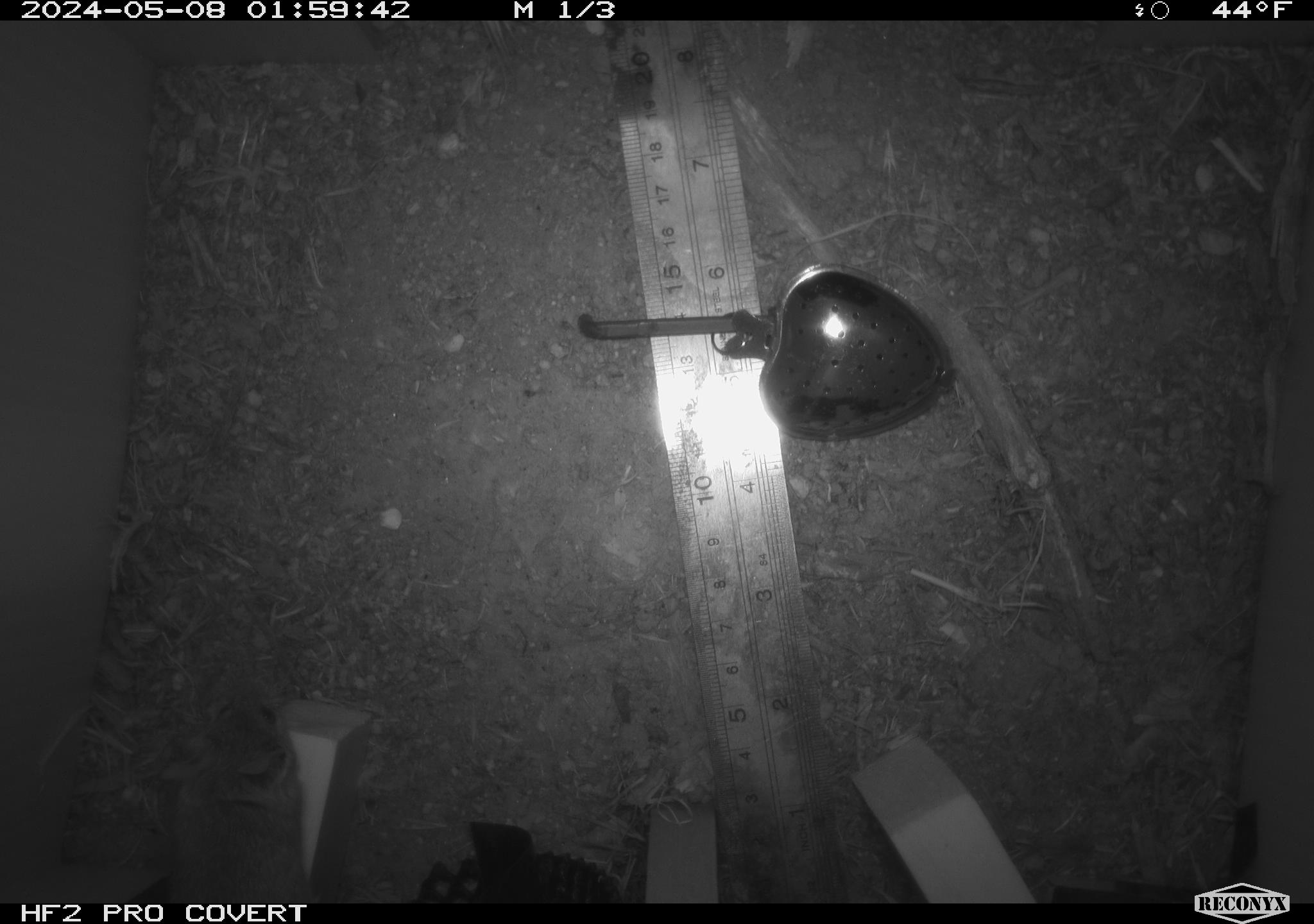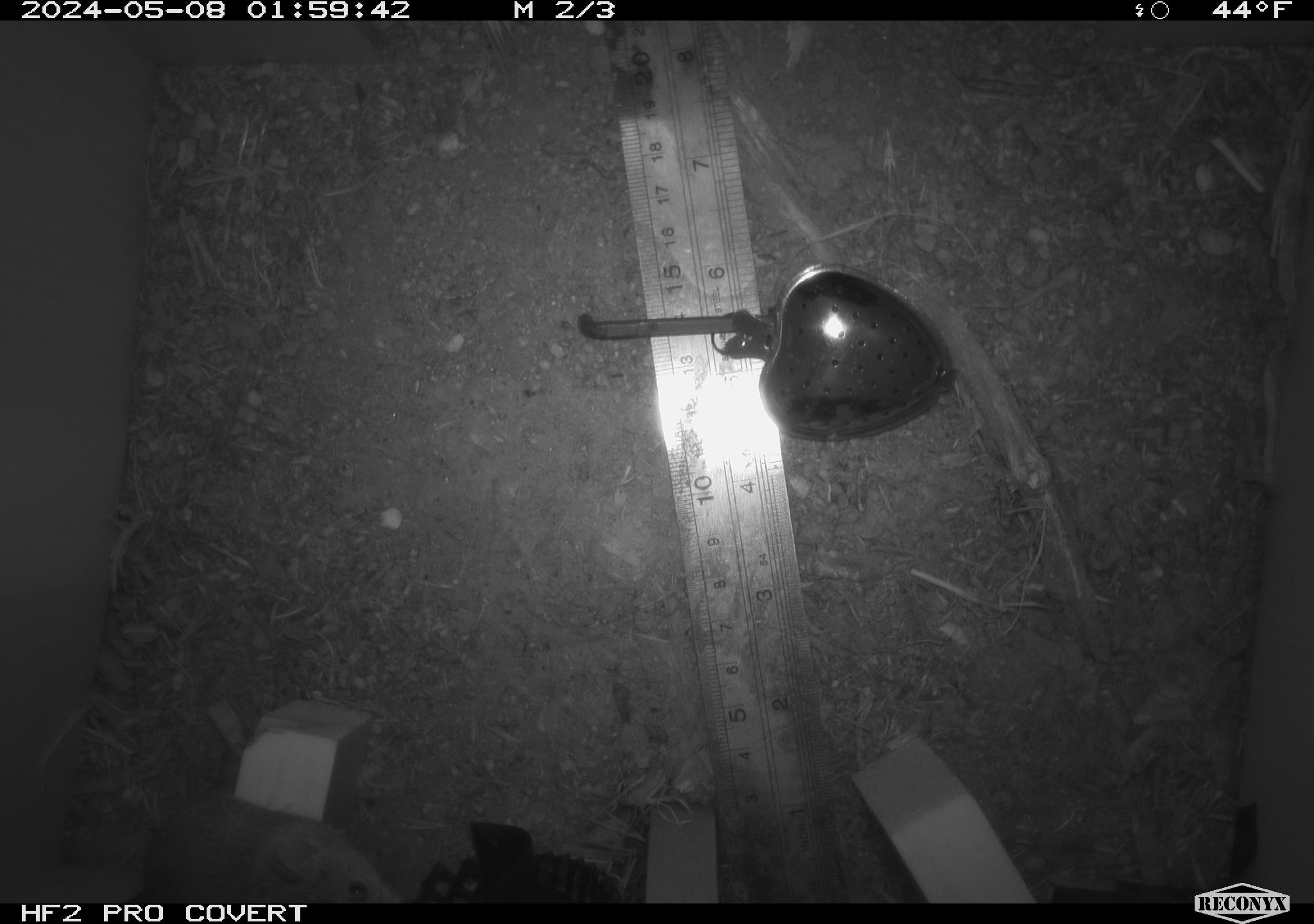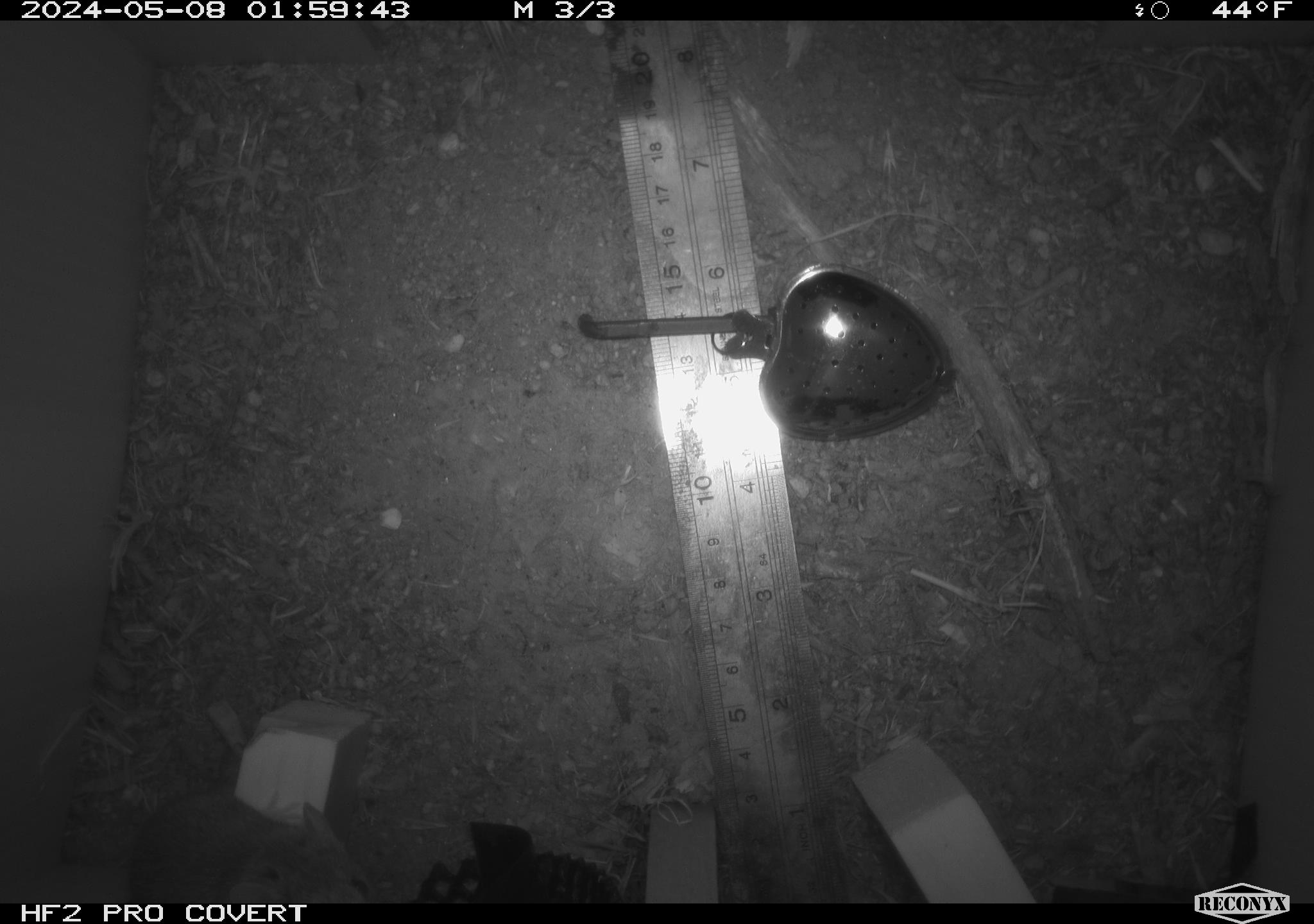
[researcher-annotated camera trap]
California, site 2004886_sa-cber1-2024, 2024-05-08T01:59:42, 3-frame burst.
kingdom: Animalia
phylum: Chordata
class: Mammalia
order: Rodentia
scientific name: Rodentia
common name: mouse species